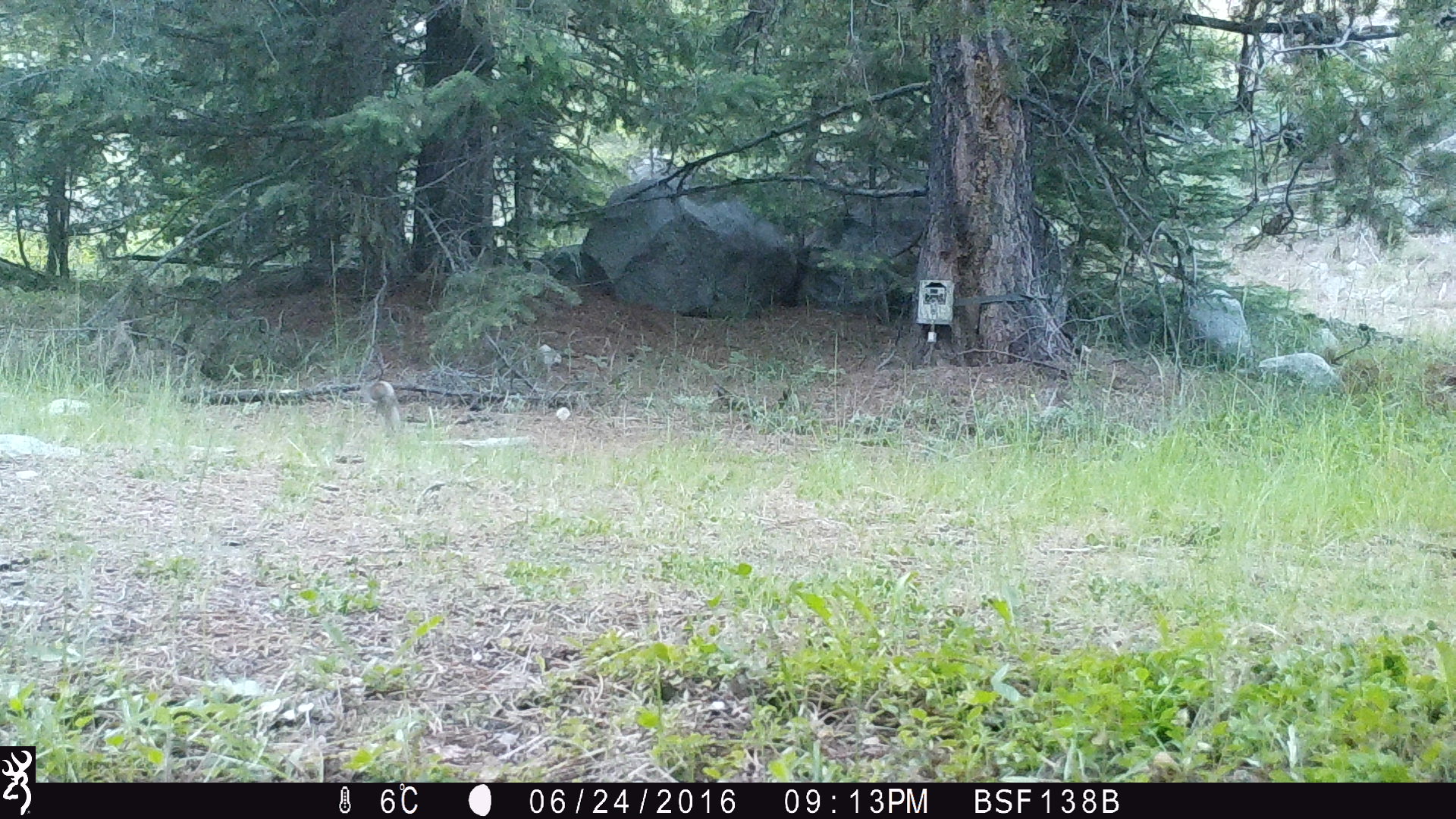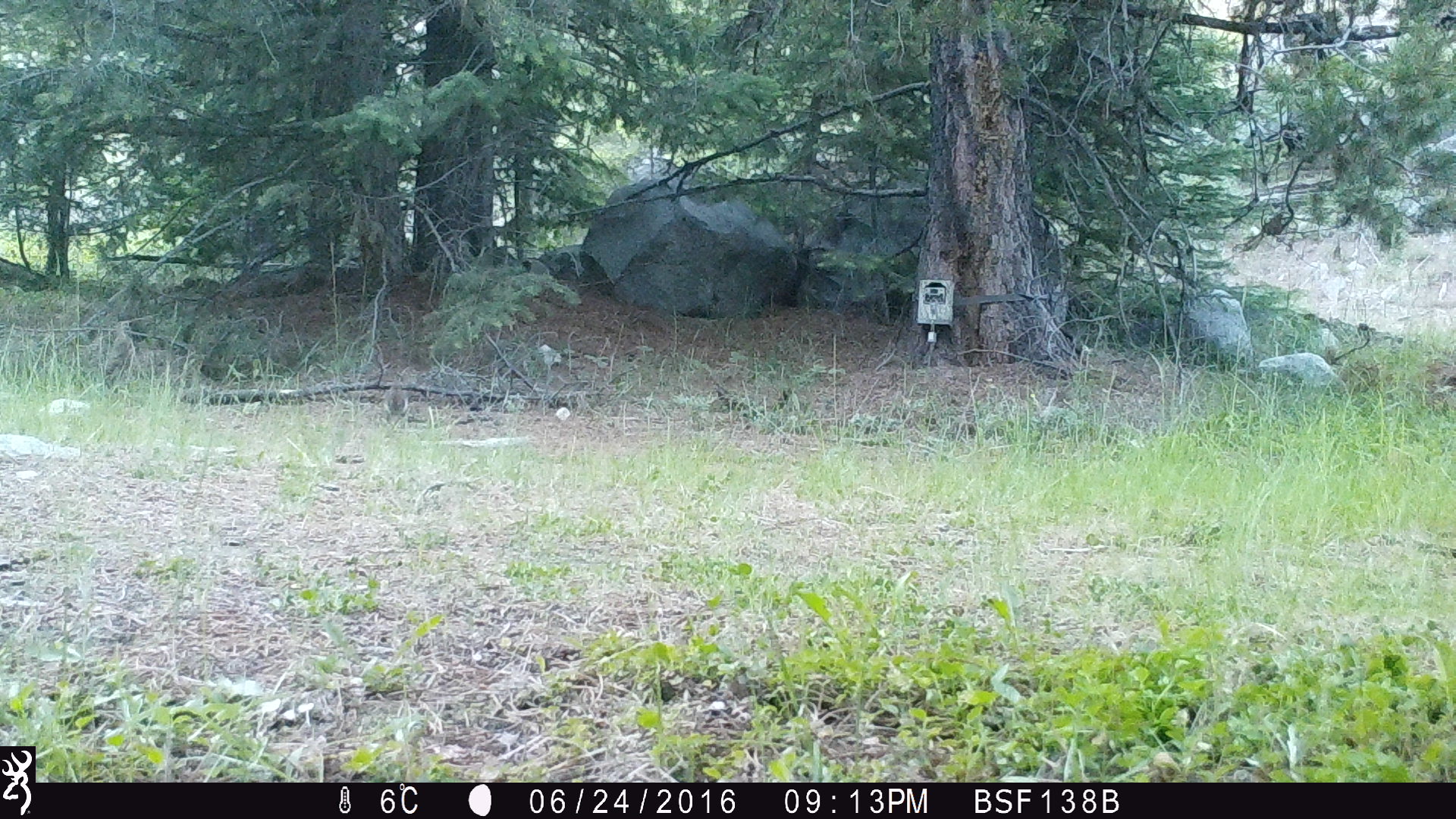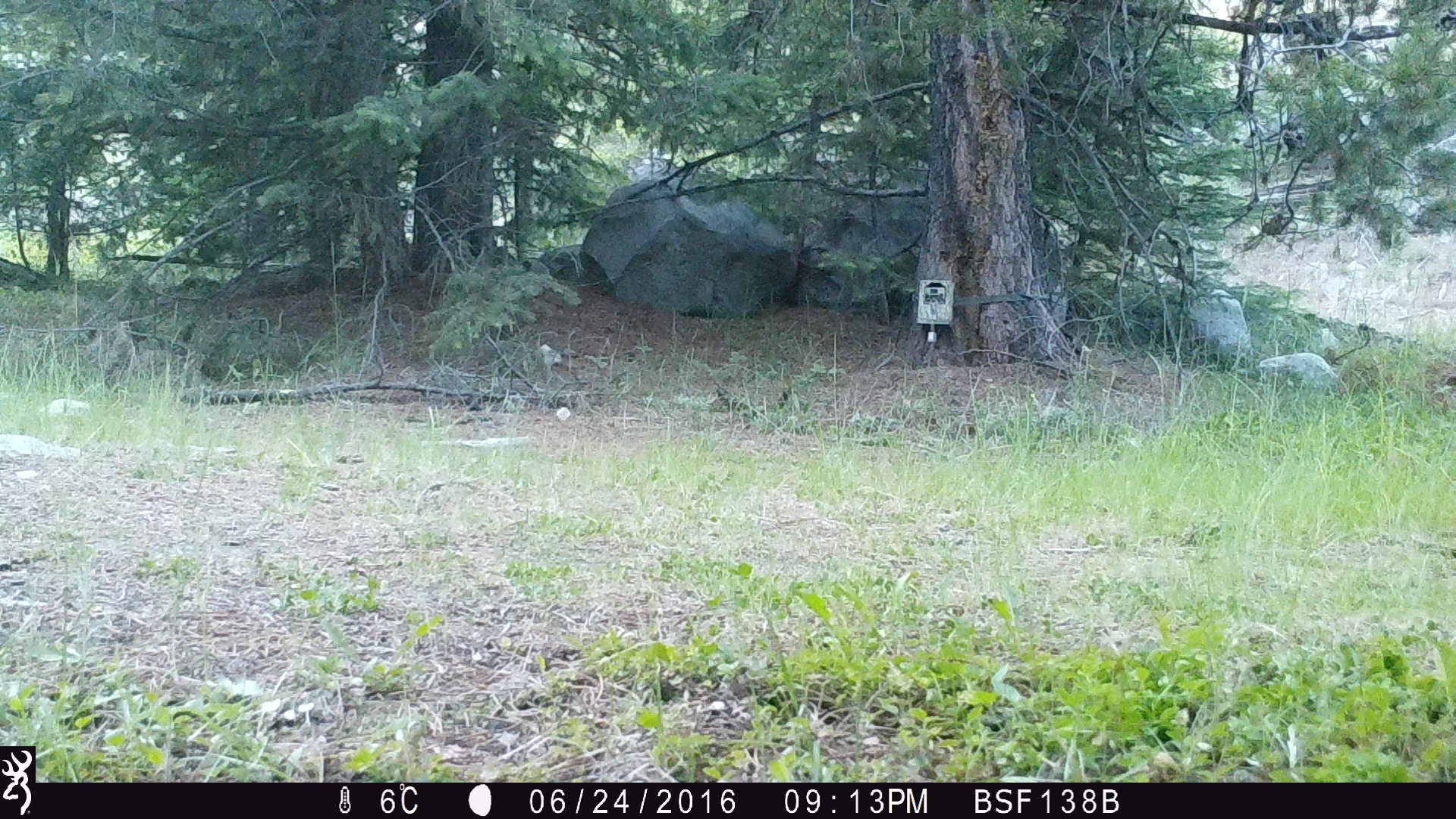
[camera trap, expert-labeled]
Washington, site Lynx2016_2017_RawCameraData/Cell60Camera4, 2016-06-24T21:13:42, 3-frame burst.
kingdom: Animalia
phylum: Chordata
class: Mammalia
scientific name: Mammalia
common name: small mammal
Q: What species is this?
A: Small mammal (Mammalia).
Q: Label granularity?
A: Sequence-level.